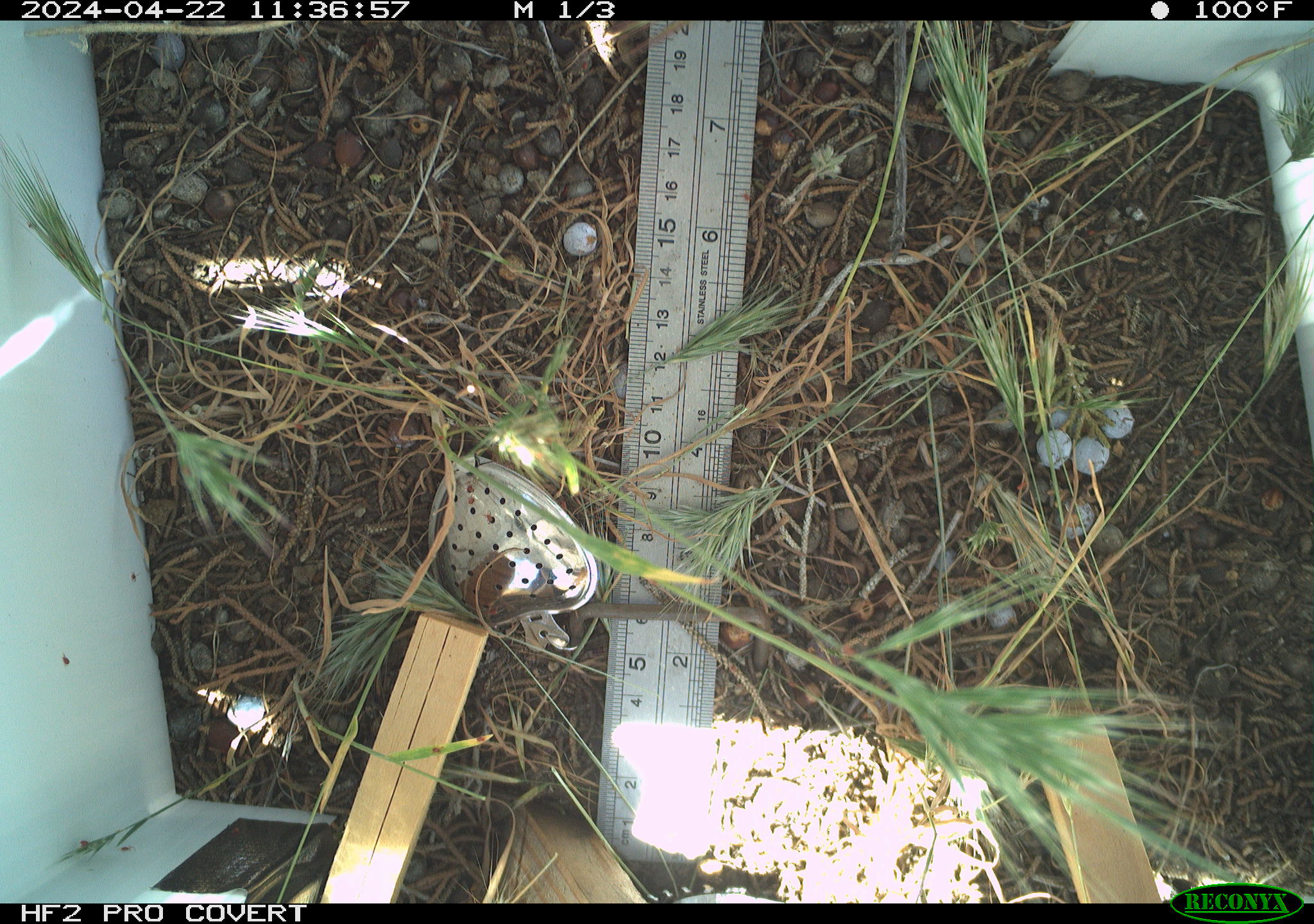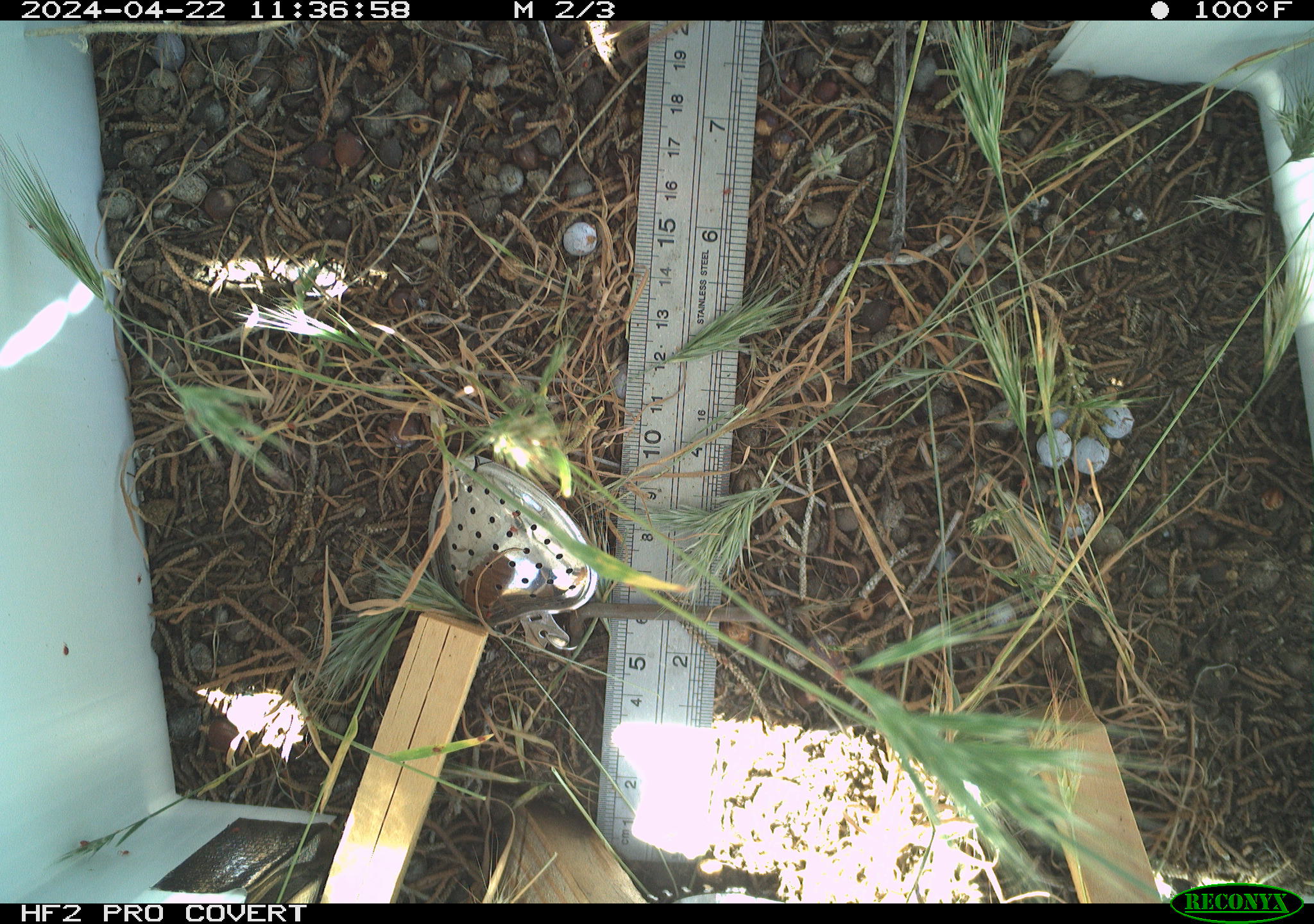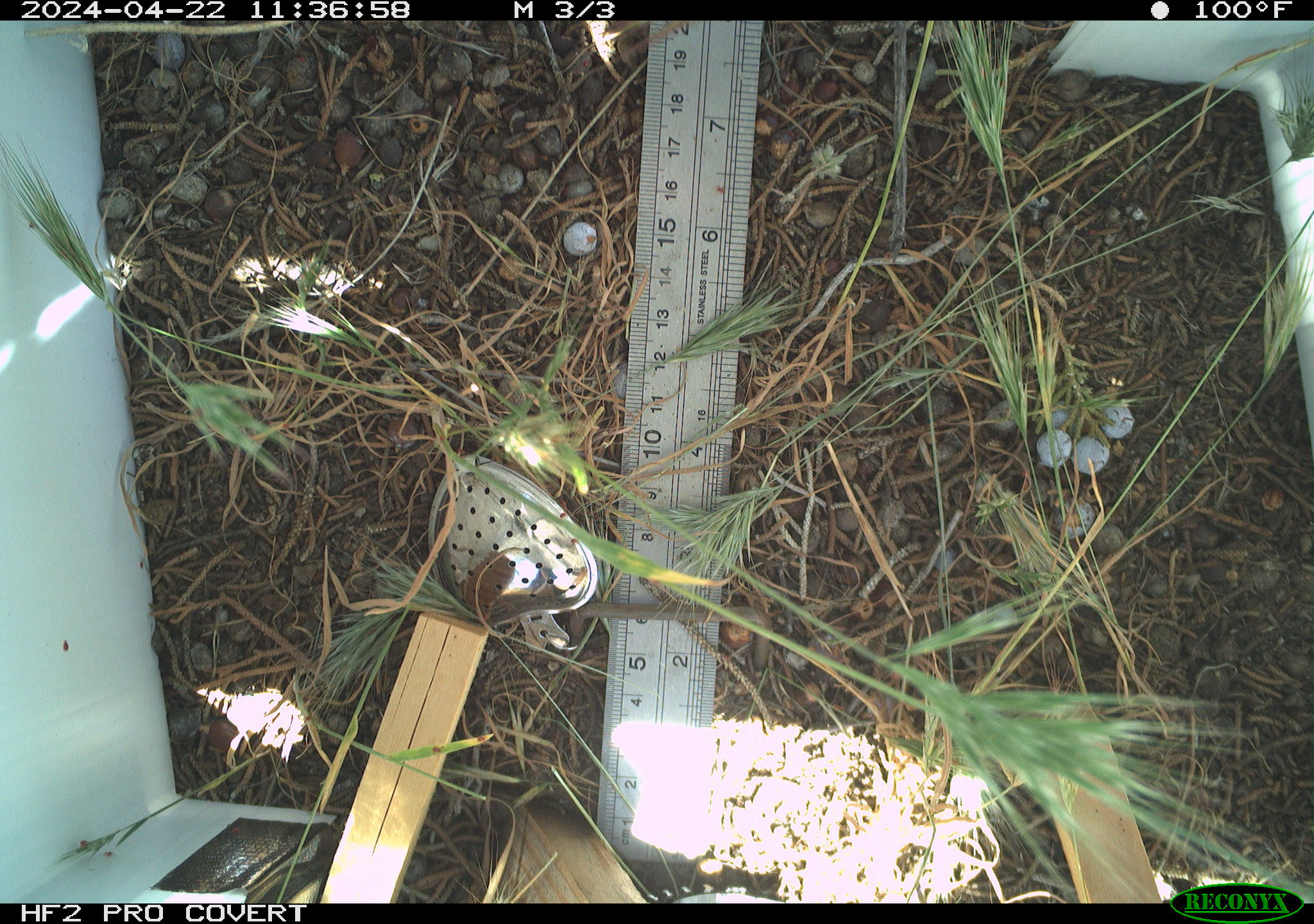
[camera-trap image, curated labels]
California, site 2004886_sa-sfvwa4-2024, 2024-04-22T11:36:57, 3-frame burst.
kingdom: Animalia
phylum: Arthropoda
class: Insecta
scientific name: Insecta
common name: insect